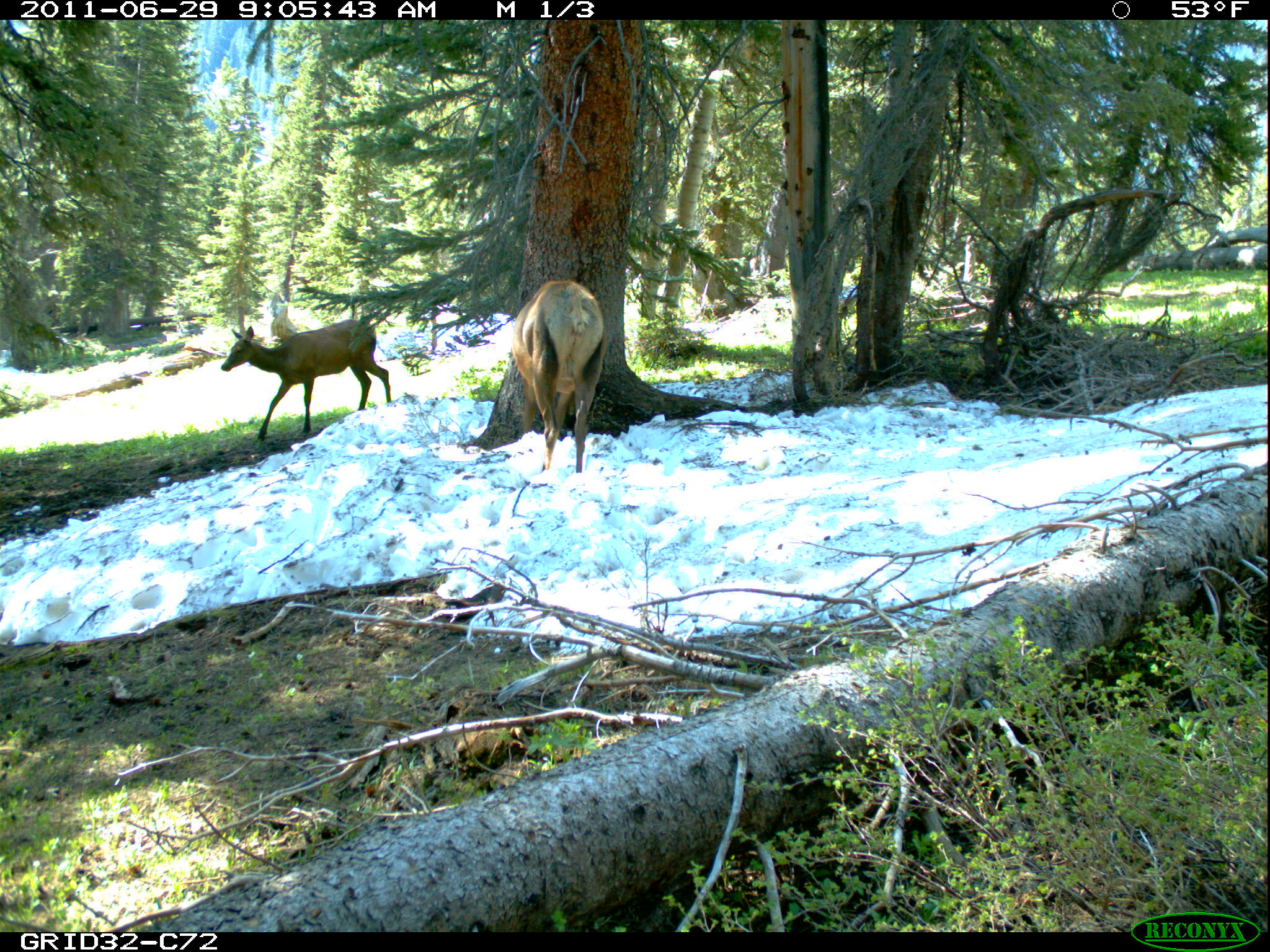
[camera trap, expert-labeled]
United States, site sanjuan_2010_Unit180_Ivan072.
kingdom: Animalia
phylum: Chordata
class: Mammalia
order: Artiodactyla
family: Cervidae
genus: Cervus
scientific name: Cervus elaphus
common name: red deer